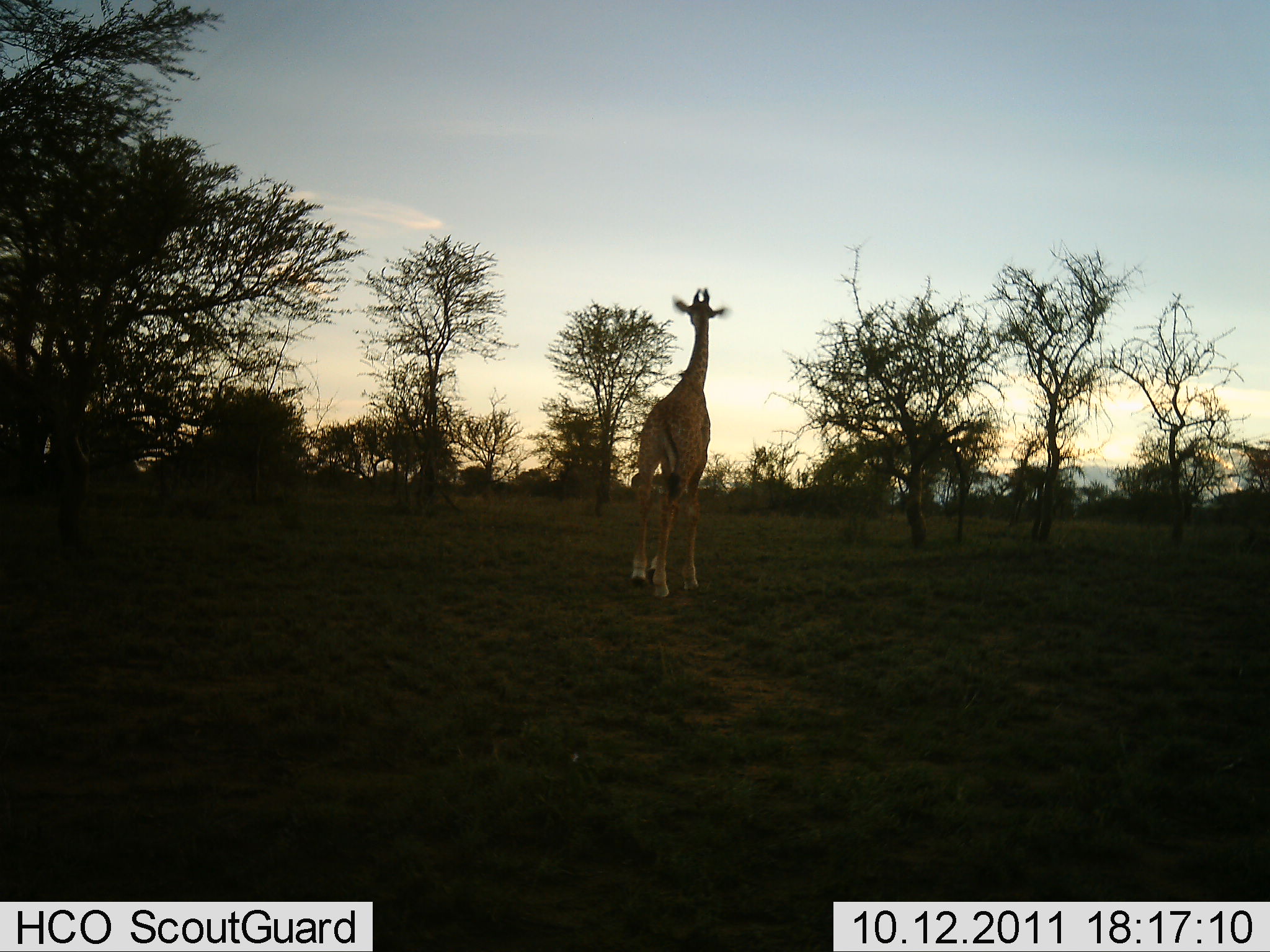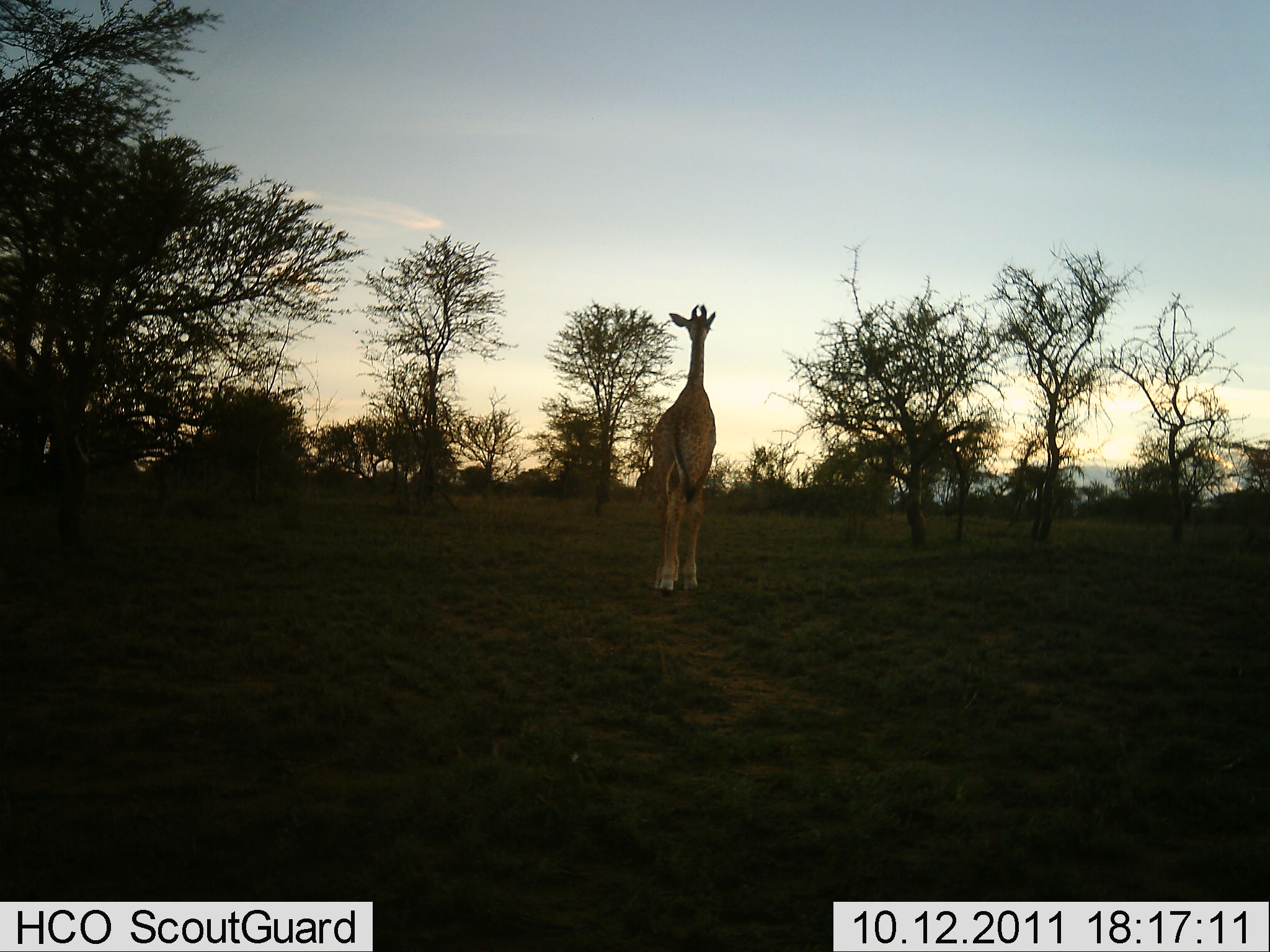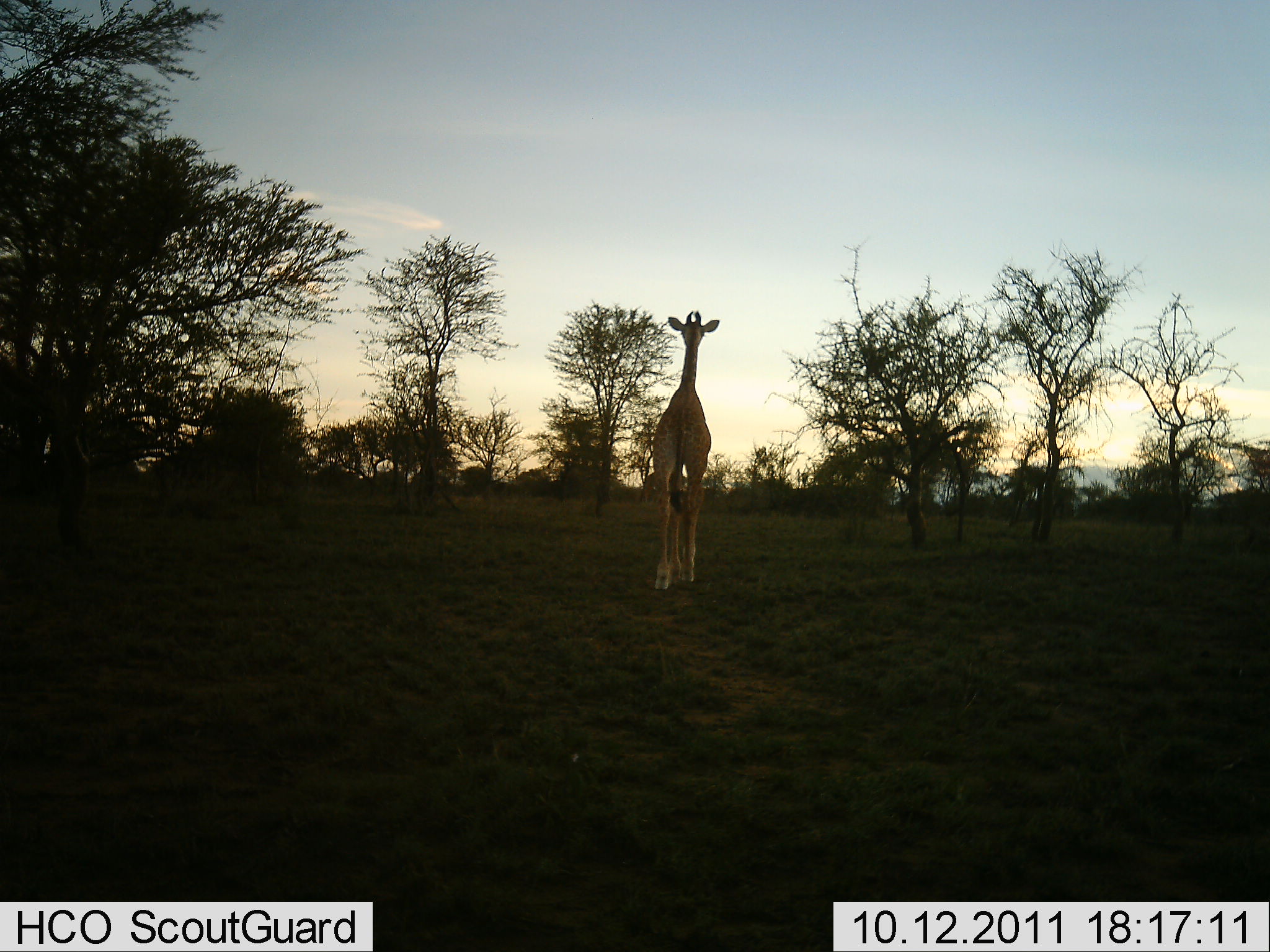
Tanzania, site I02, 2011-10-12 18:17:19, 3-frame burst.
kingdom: Animalia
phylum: Chordata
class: Mammalia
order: Artiodactyla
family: Giraffidae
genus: Giraffa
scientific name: Giraffa camelopardalis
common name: giraffe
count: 1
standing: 8%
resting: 0%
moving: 92%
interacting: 0%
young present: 8%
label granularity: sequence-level